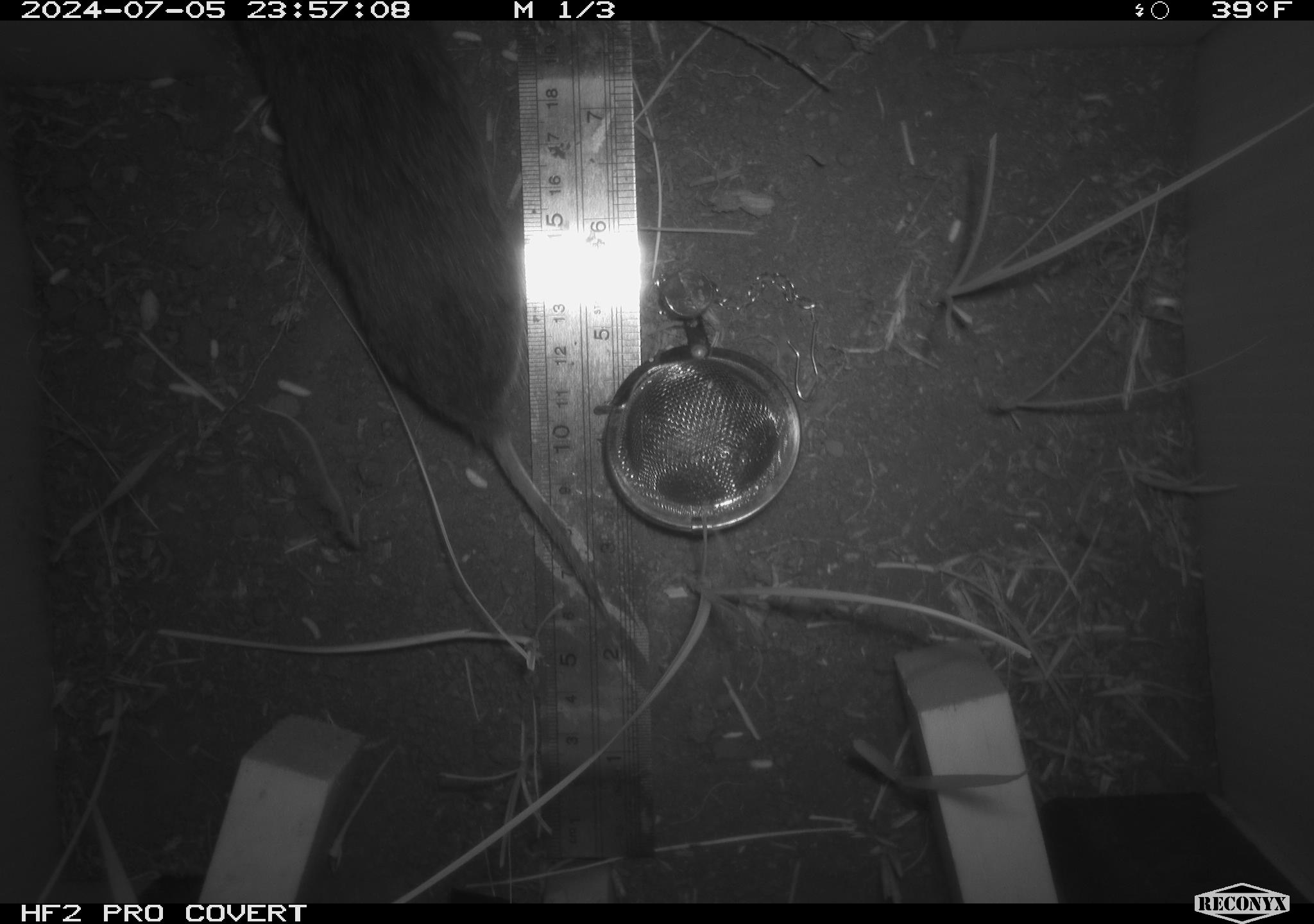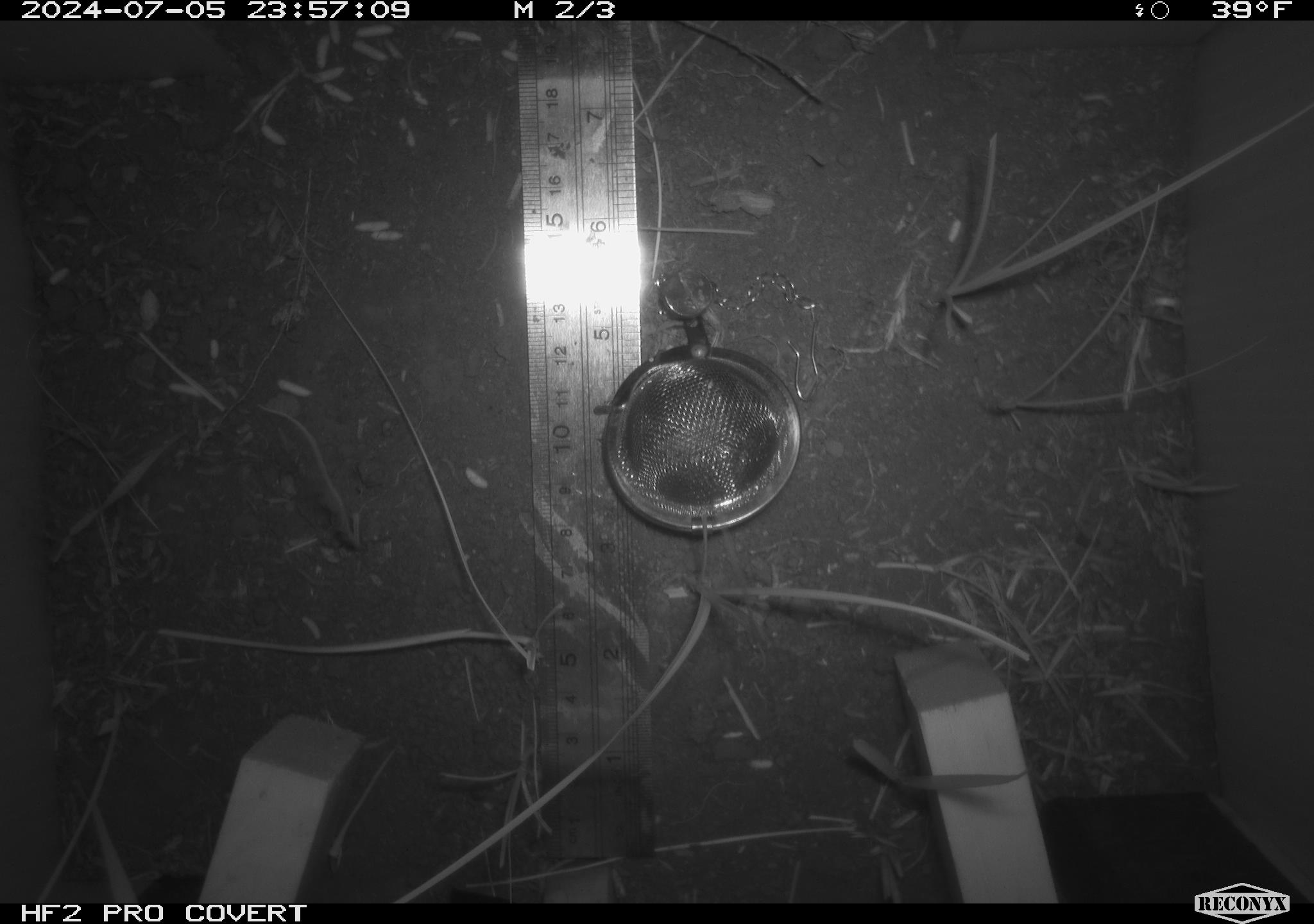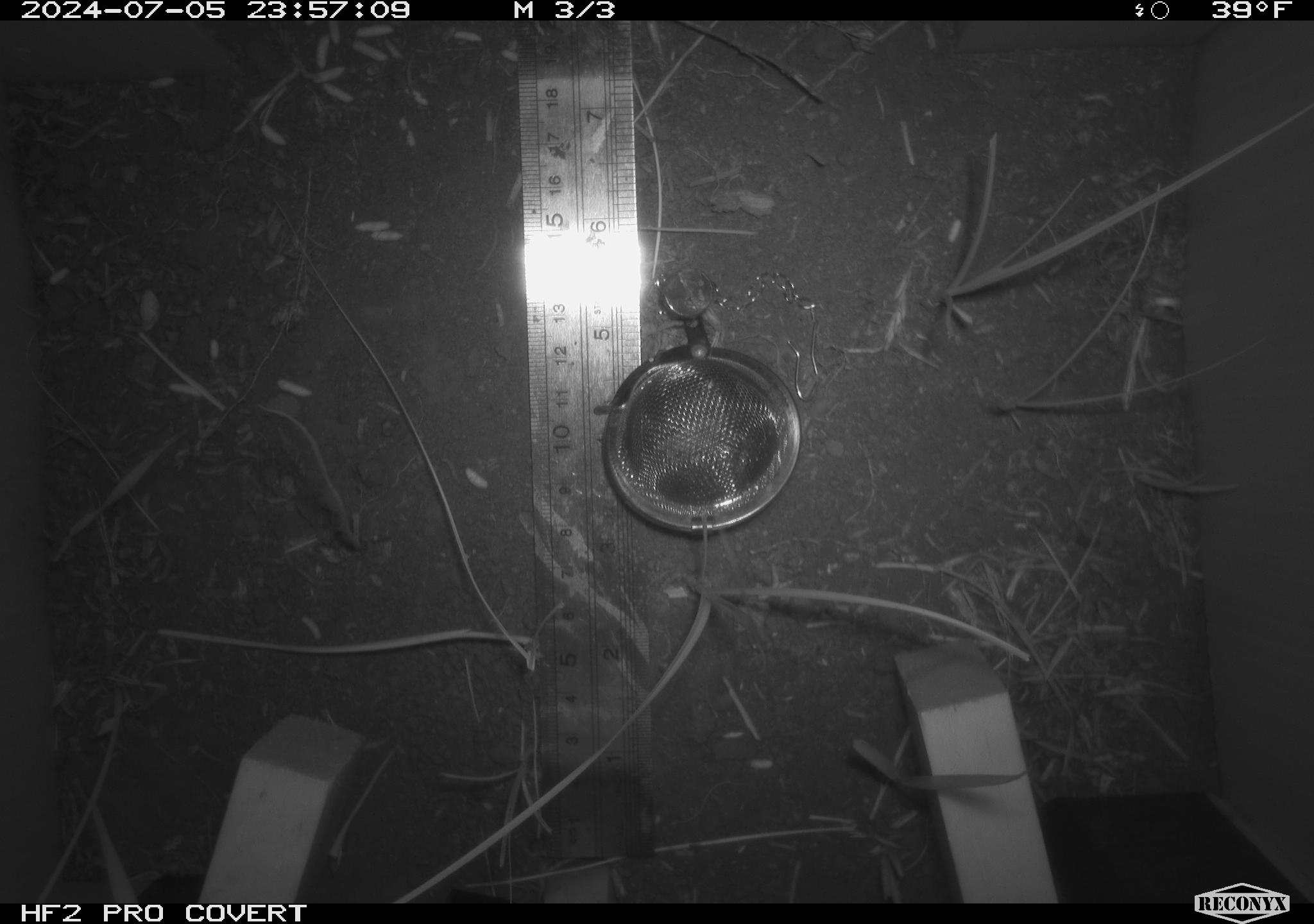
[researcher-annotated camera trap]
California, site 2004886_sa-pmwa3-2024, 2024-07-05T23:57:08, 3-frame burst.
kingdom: Animalia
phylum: Chordata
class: Mammalia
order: Rodentia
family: Cricetidae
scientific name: Arvicolinae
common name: voles, lemmings, and muskrats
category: arvicolinae subfamily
Arvicolinae subfamily (voles, lemmings, and muskrats) (Arvicolinae).